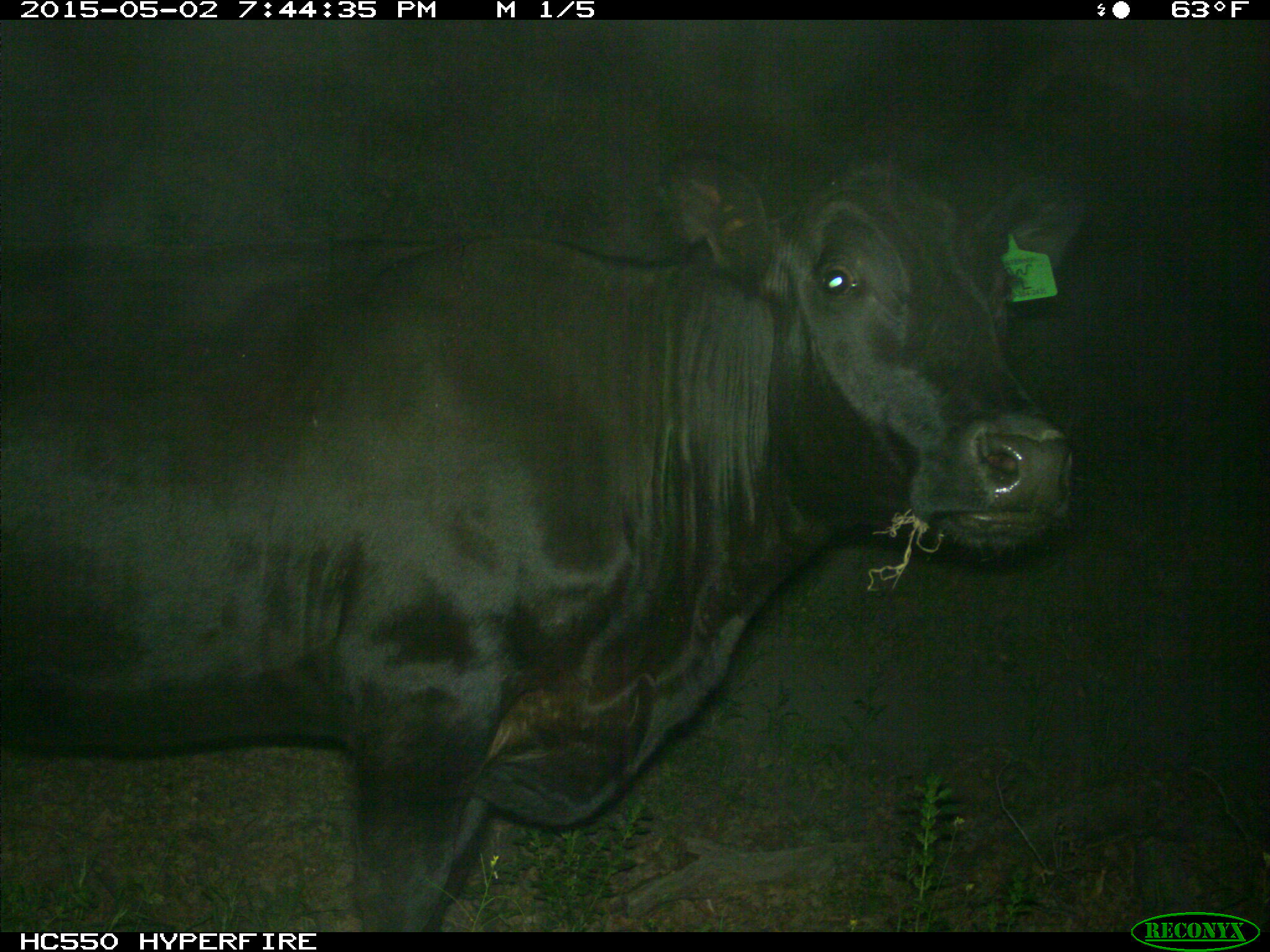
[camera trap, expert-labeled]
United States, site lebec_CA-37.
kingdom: Animalia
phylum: Chordata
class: Mammalia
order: Artiodactyla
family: Bovidae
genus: Bos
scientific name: Bos taurus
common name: domestic cow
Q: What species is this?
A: Bos taurus (domestic cow).